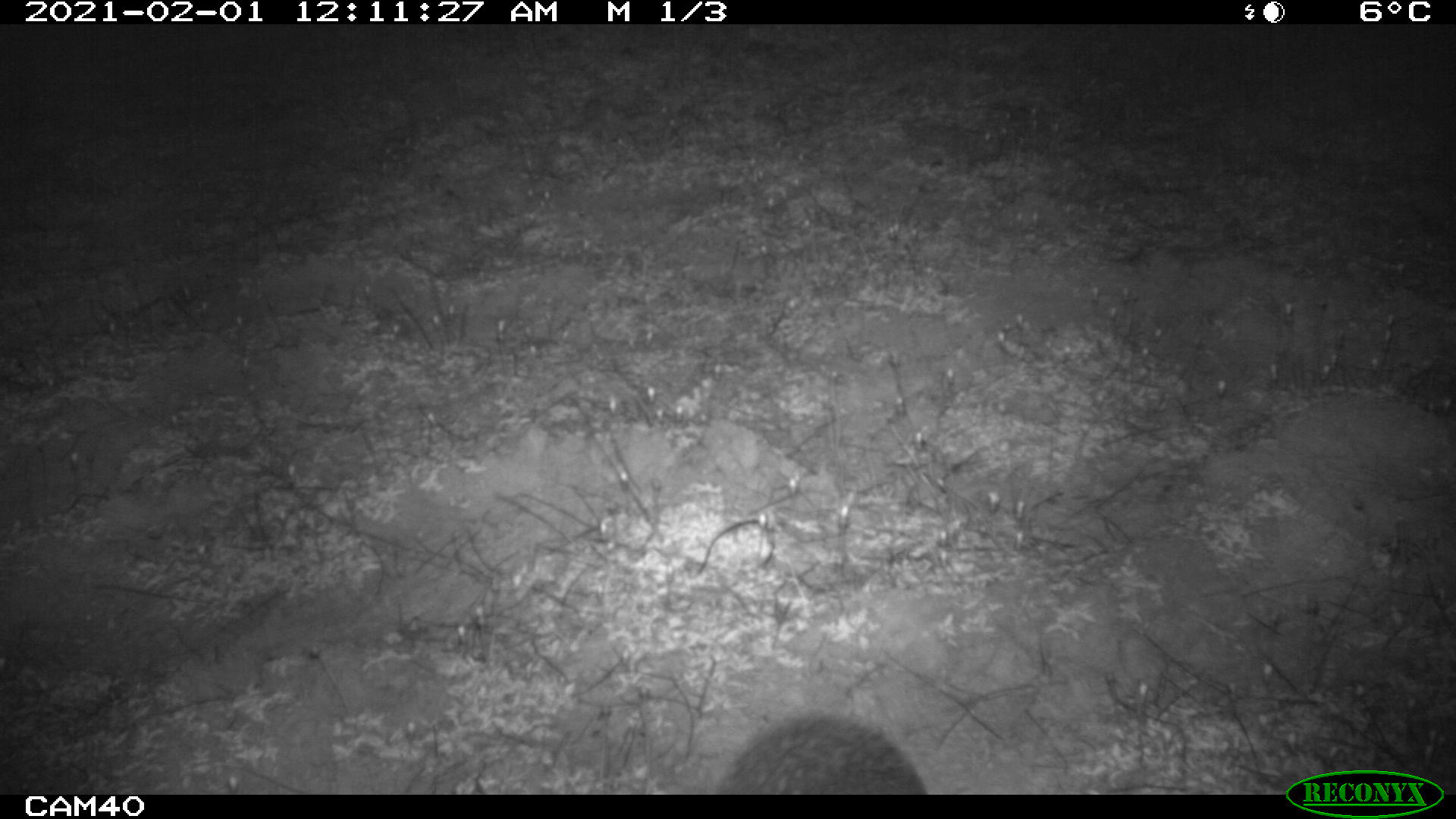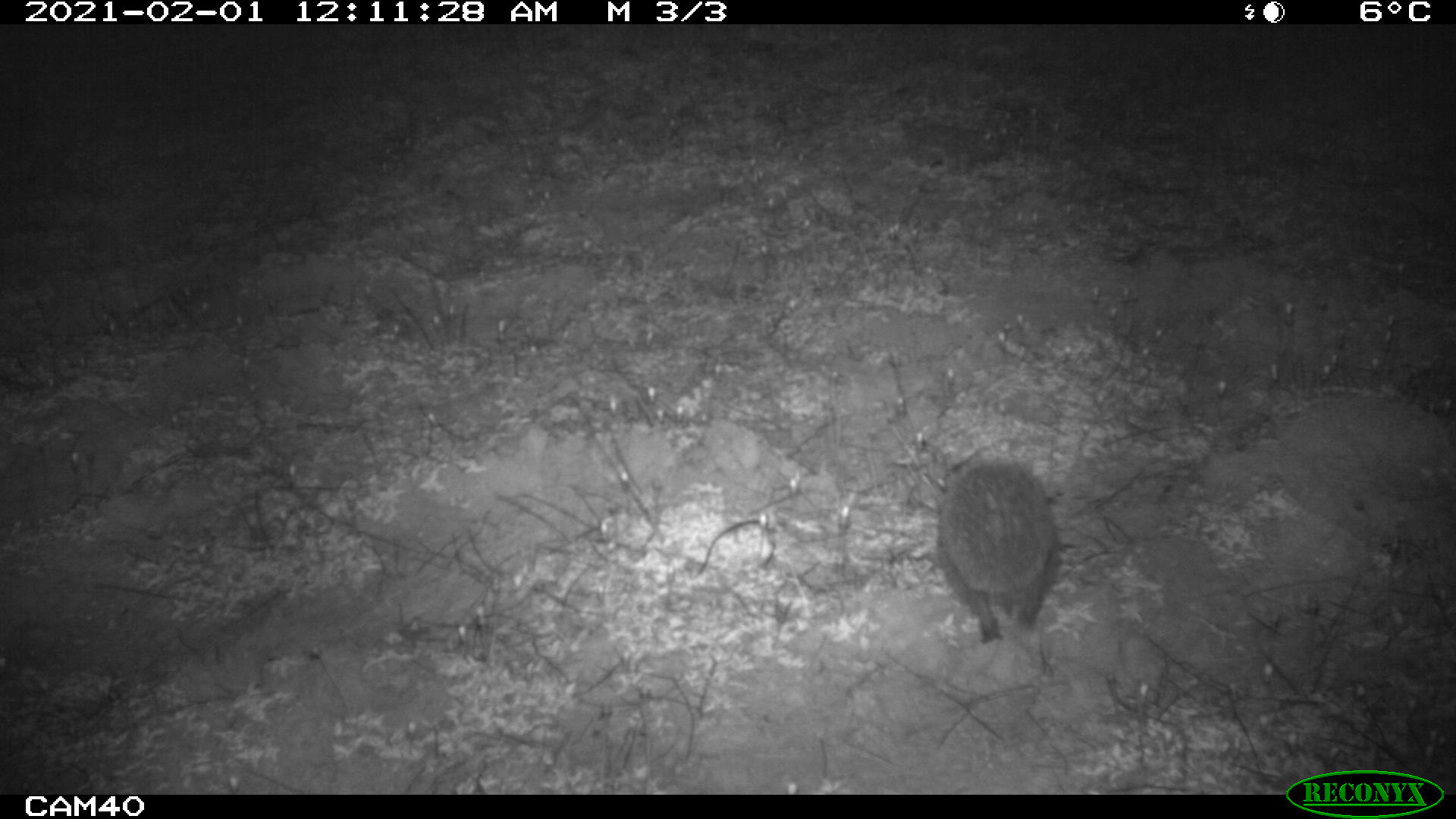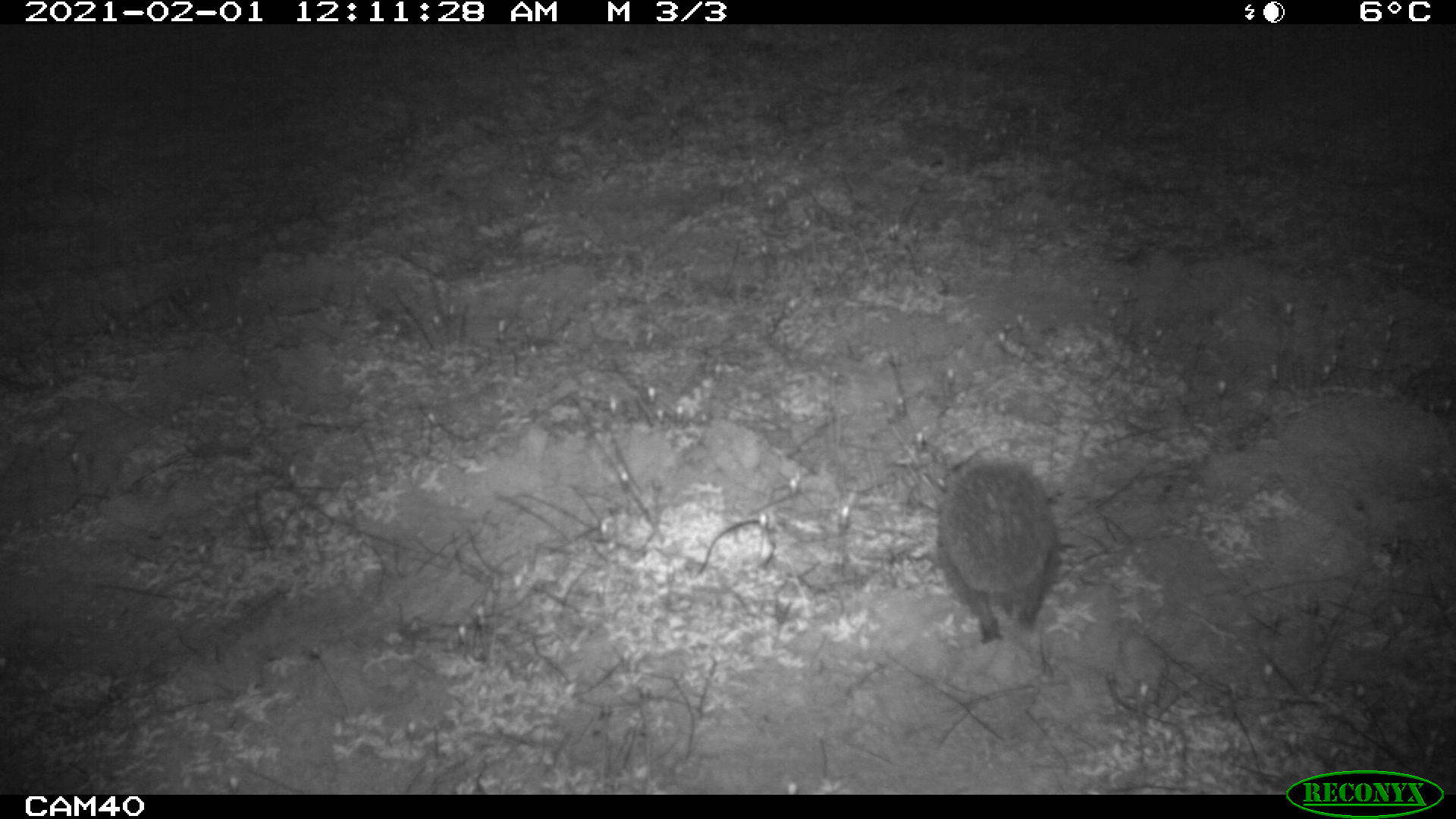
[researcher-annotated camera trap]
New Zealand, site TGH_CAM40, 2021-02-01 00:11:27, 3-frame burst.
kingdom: Animalia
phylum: Chordata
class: Mammalia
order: Eulipotyphla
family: Erinaceidae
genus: Erinaceus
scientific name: Erinaceus europaeus europaeus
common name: european hedgehog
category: hedgehog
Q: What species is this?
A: Hedgehog (european hedgehog) (Erinaceus europaeus europaeus).